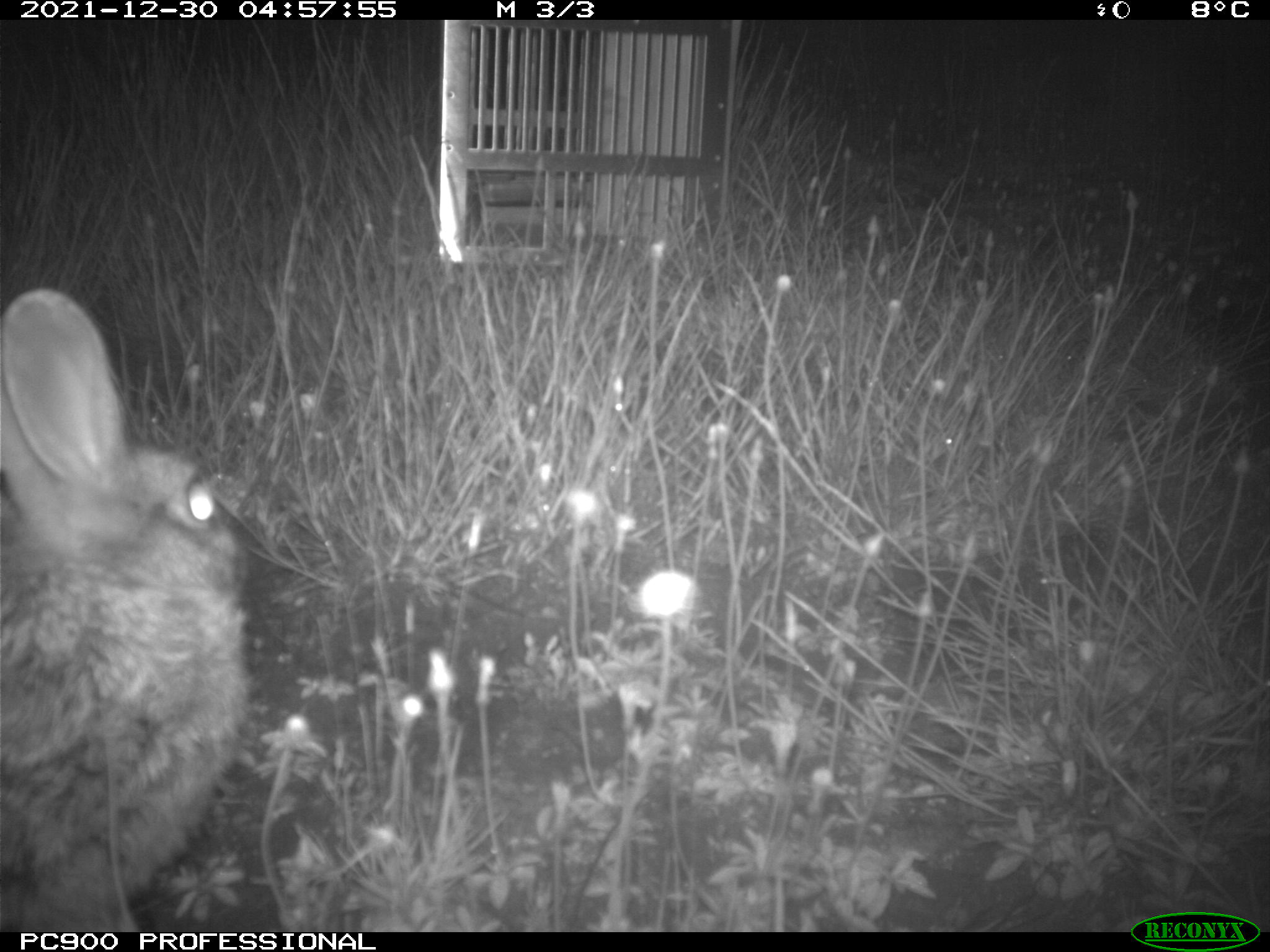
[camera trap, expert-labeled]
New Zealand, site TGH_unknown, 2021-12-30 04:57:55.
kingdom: Animalia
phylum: Chordata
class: Mammalia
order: Lagomorpha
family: Leporidae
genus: Oryctolagus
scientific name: Oryctolagus cuniculus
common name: european rabbit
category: rabbit